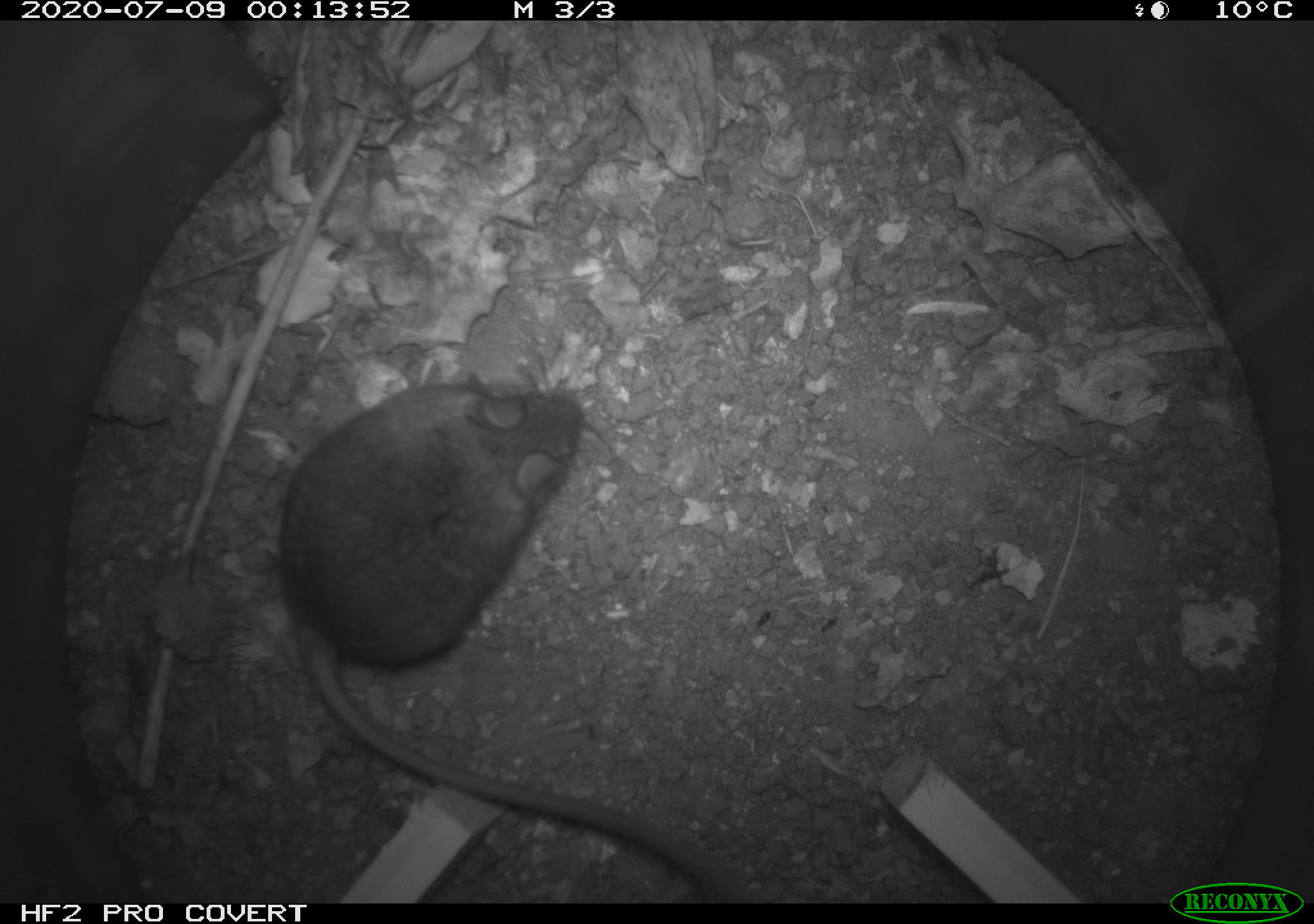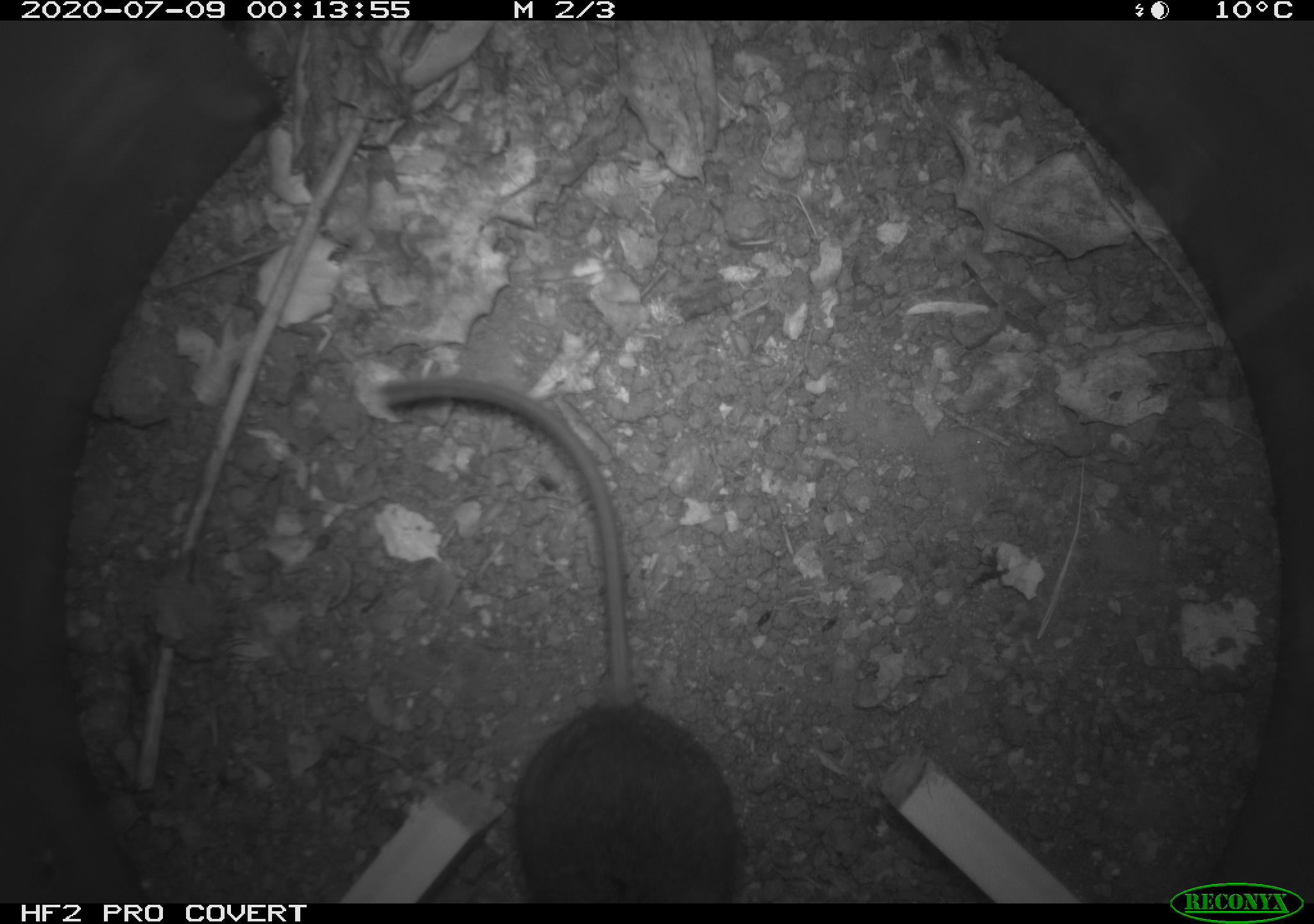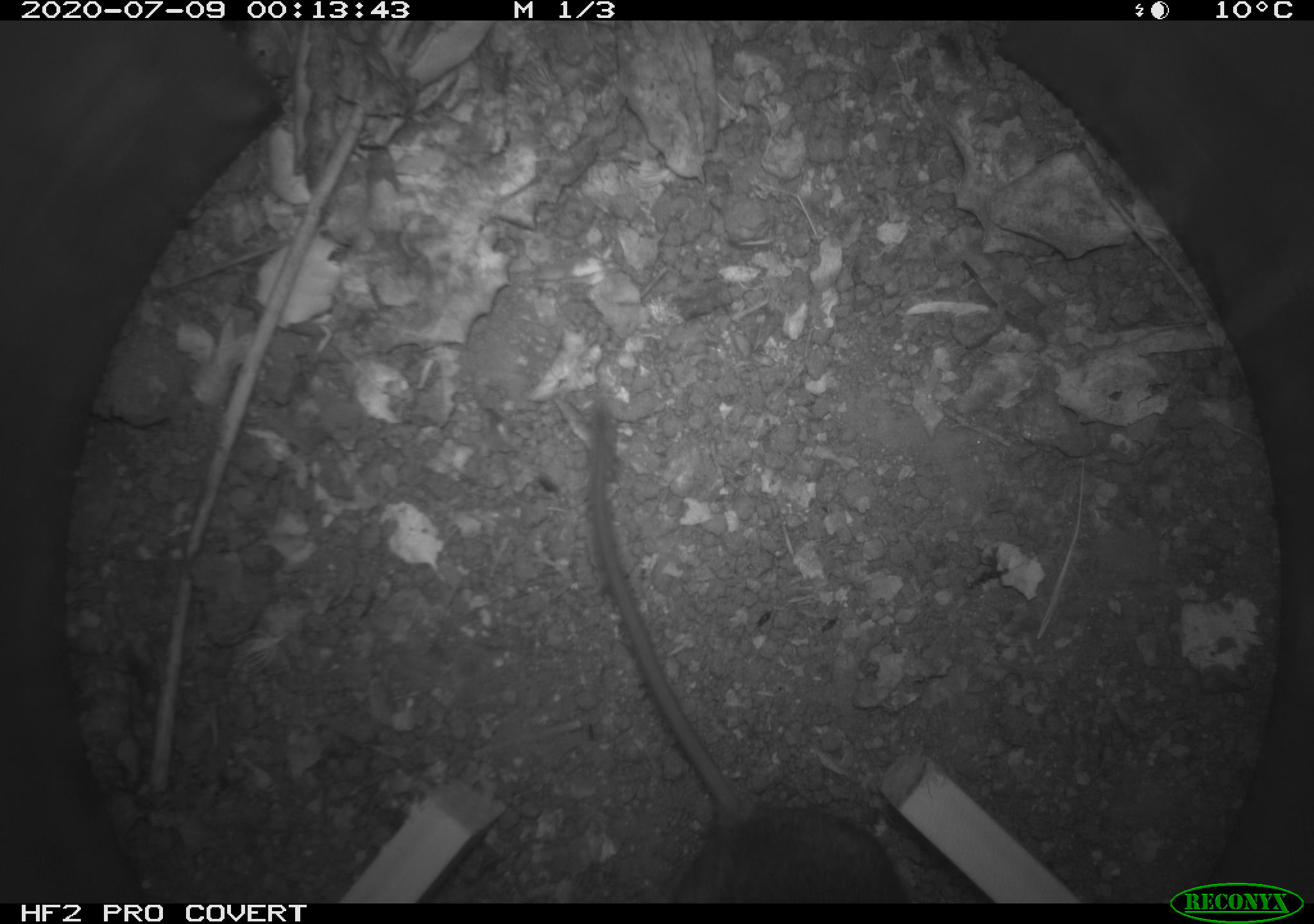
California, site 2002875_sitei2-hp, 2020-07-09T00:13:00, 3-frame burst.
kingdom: Animalia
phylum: Chordata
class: Mammalia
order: Rodentia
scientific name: Rodentia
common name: rodent